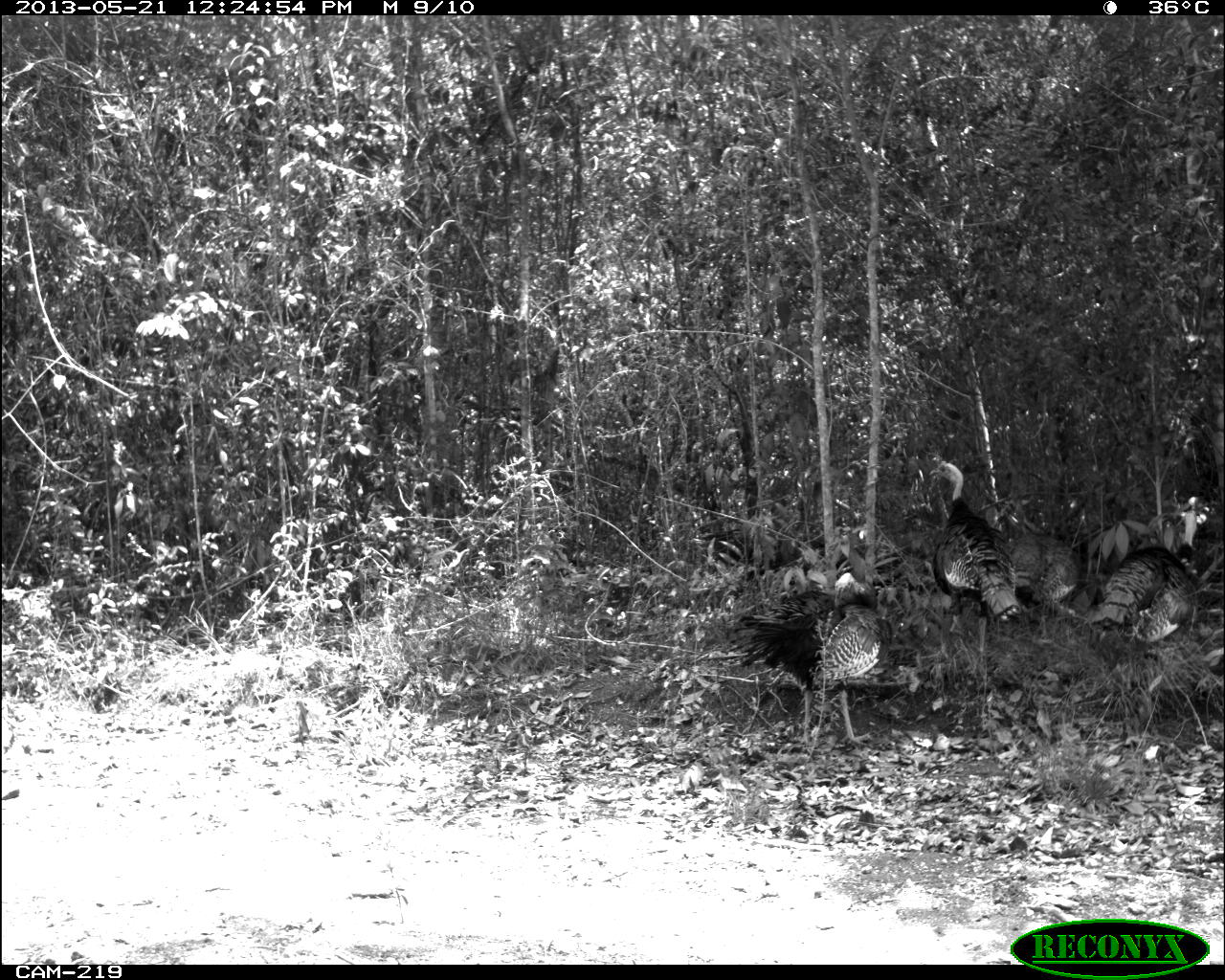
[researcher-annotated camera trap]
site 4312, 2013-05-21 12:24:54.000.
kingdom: Animalia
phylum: Chordata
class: Aves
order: Galliformes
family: Phasianidae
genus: Meleagris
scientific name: Meleagris ocellata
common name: ocellated turkey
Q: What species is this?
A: Meleagris ocellata (ocellated turkey).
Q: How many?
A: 3.